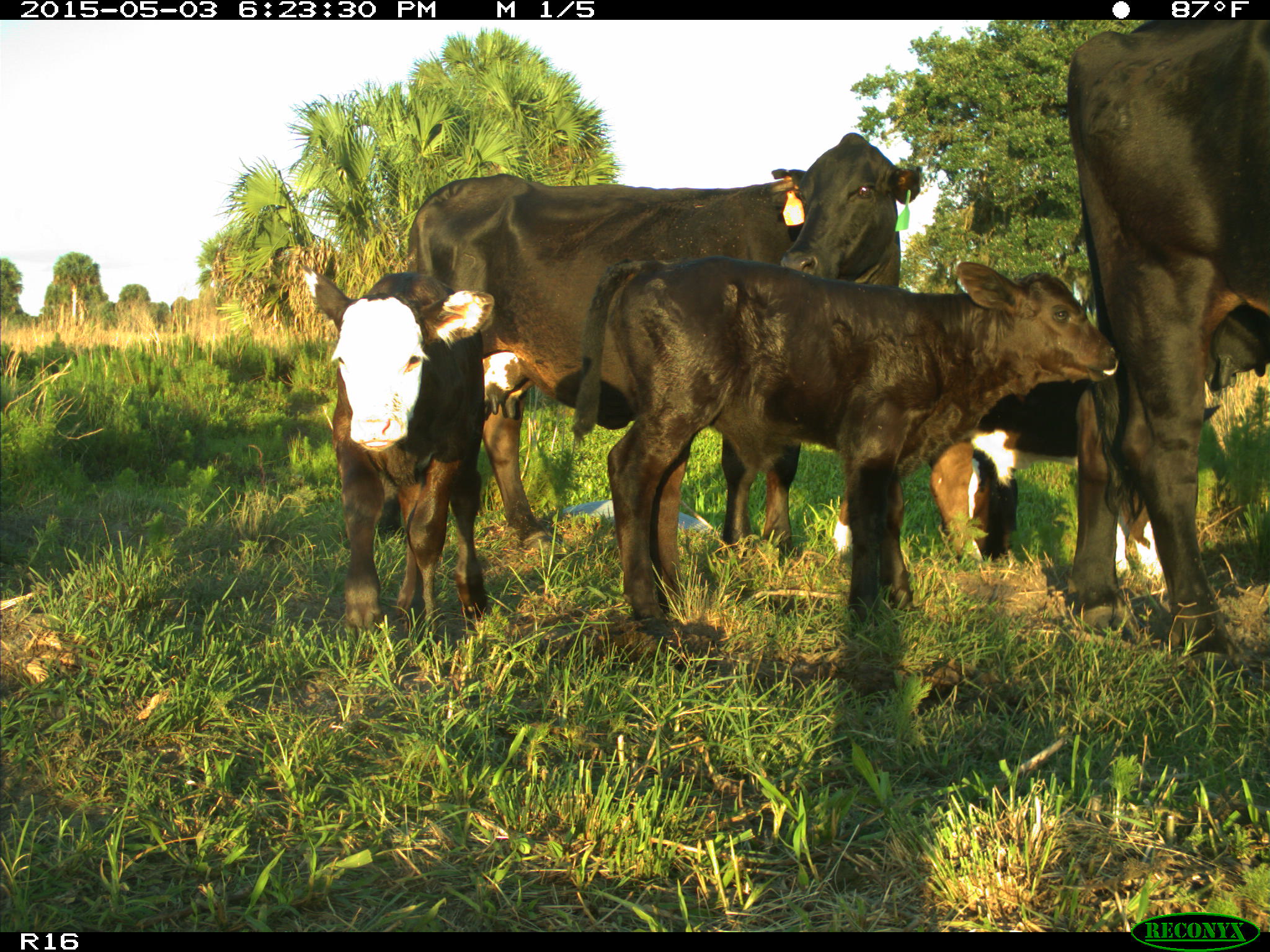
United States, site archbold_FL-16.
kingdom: Animalia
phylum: Chordata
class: Mammalia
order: Artiodactyla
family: Bovidae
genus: Bos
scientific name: Bos taurus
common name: domestic cow